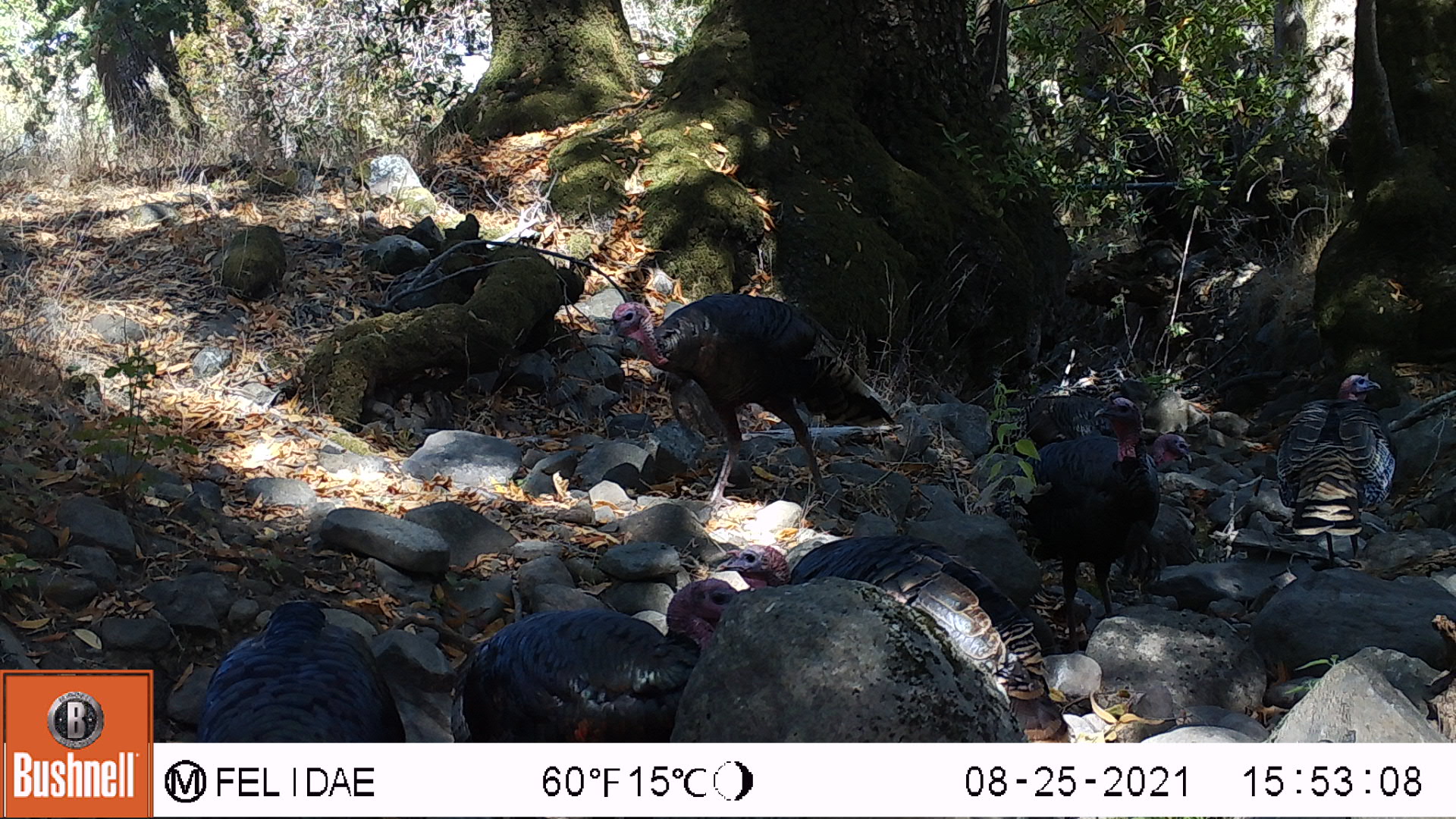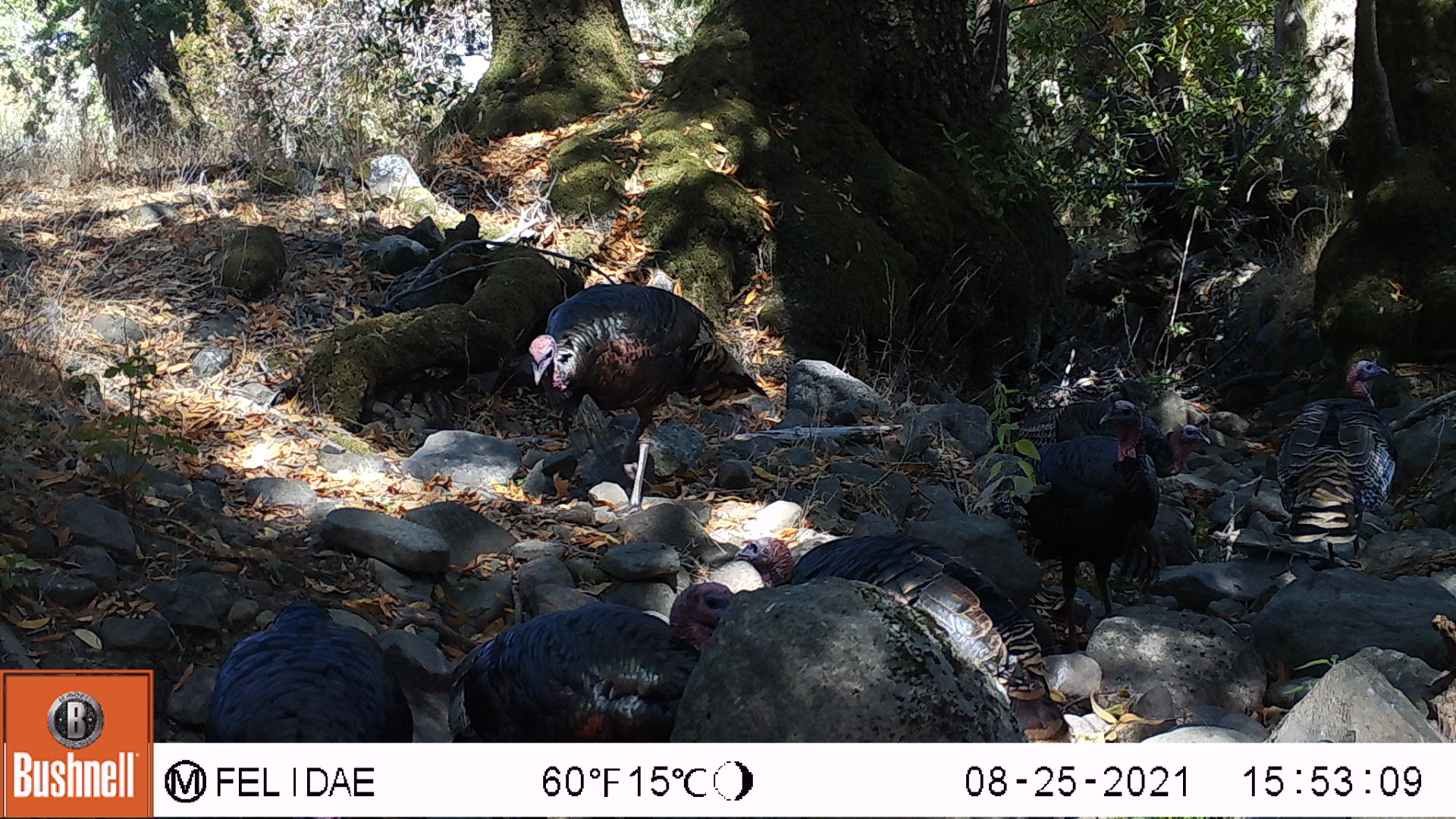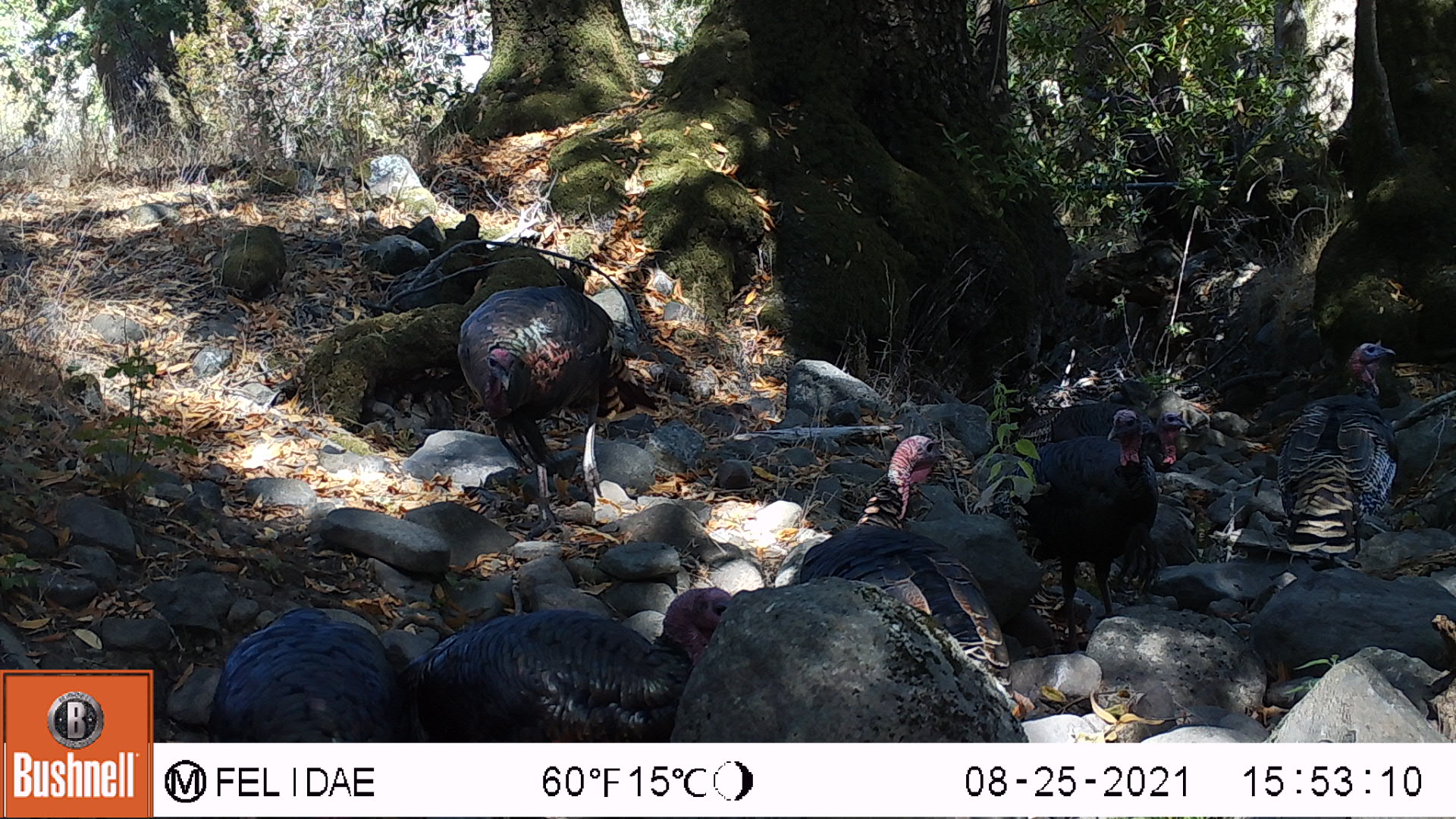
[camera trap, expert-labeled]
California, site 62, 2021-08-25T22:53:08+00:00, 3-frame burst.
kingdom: Animalia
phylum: Chordata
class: Aves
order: Galliformes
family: Phasianidae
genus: Meleagris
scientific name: Meleagris gallopavo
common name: turkey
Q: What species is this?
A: Turkey (Meleagris gallopavo).